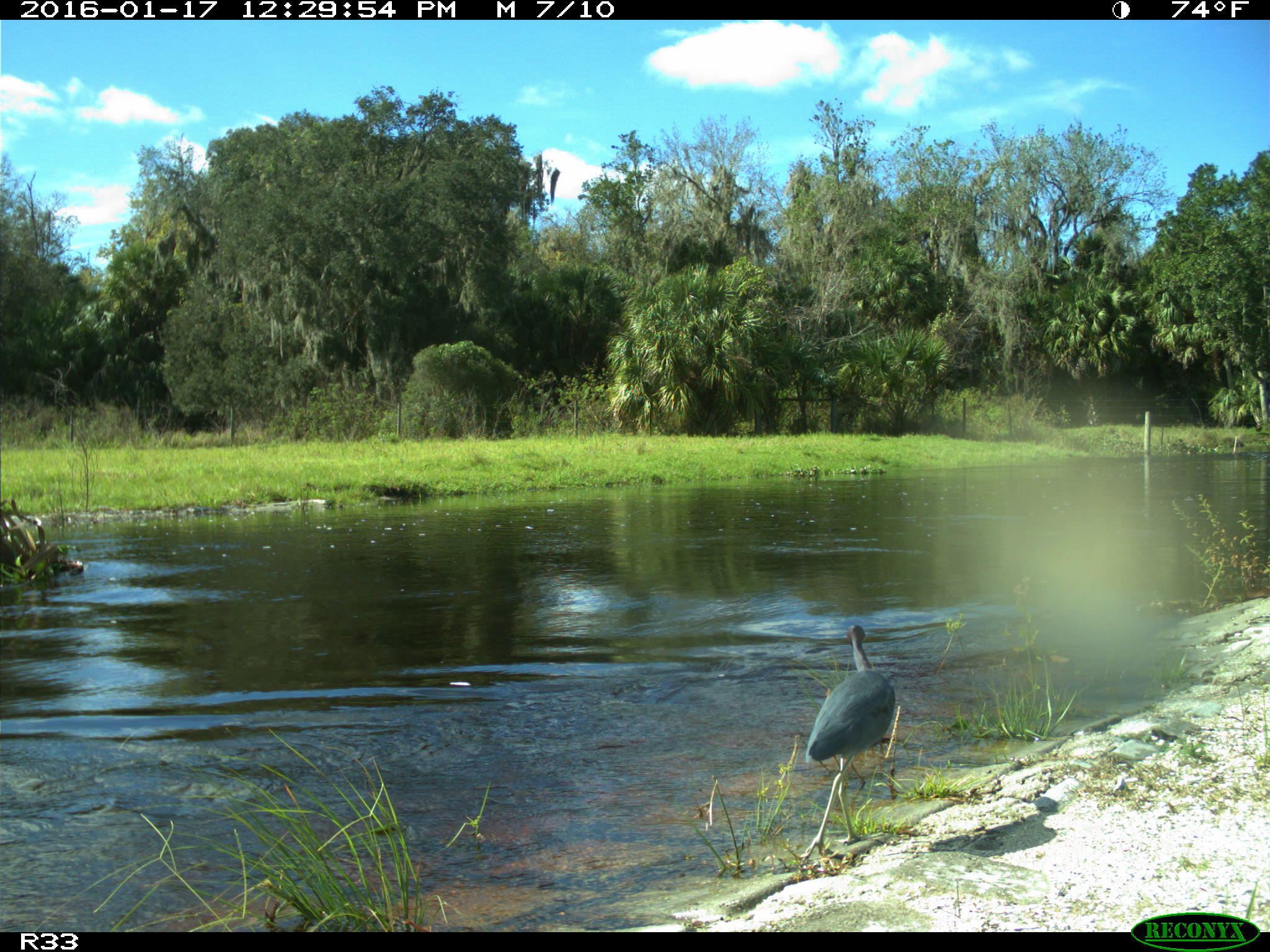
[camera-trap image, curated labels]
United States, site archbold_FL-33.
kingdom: Animalia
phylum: Chordata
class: Aves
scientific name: Aves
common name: birds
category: unidentified bird